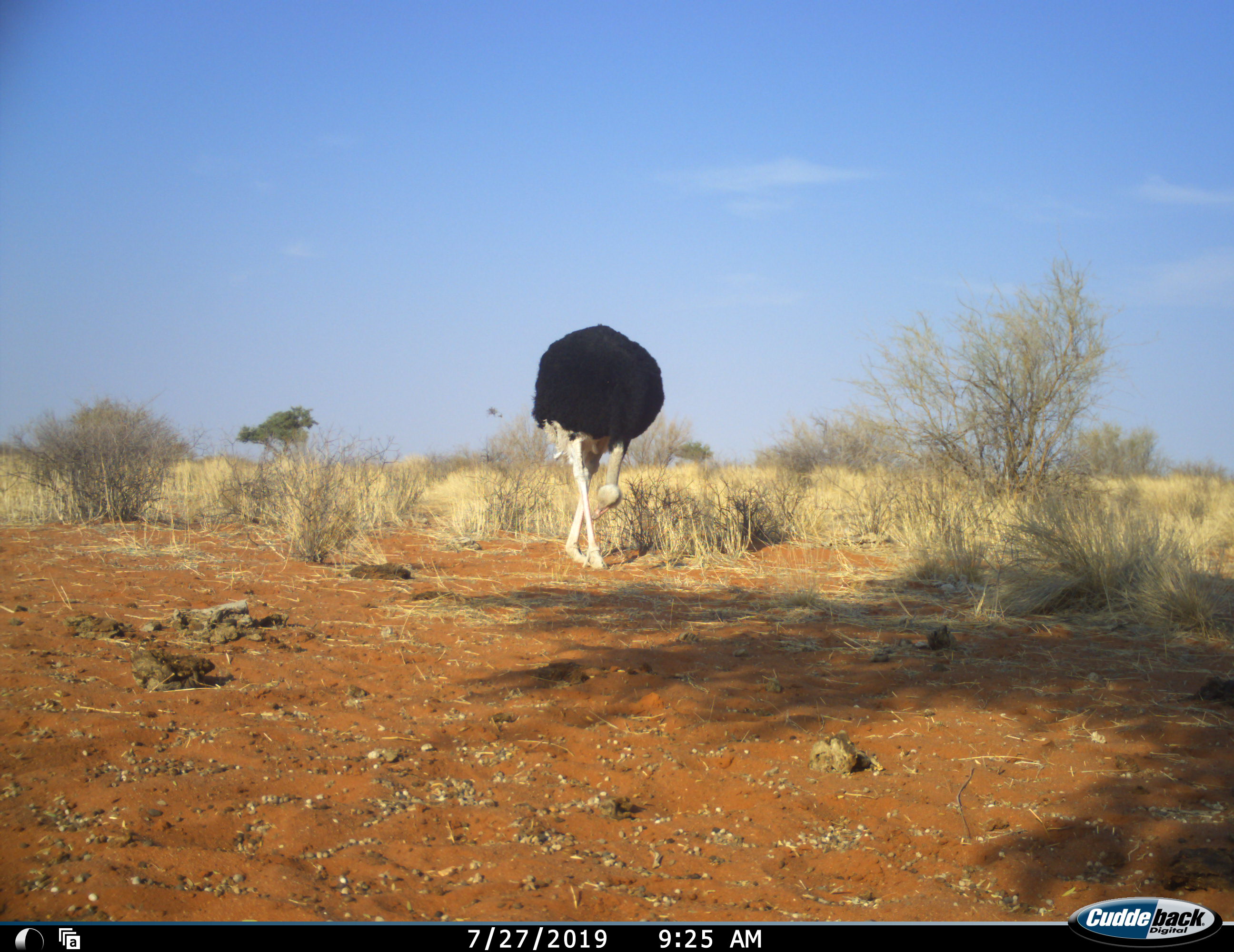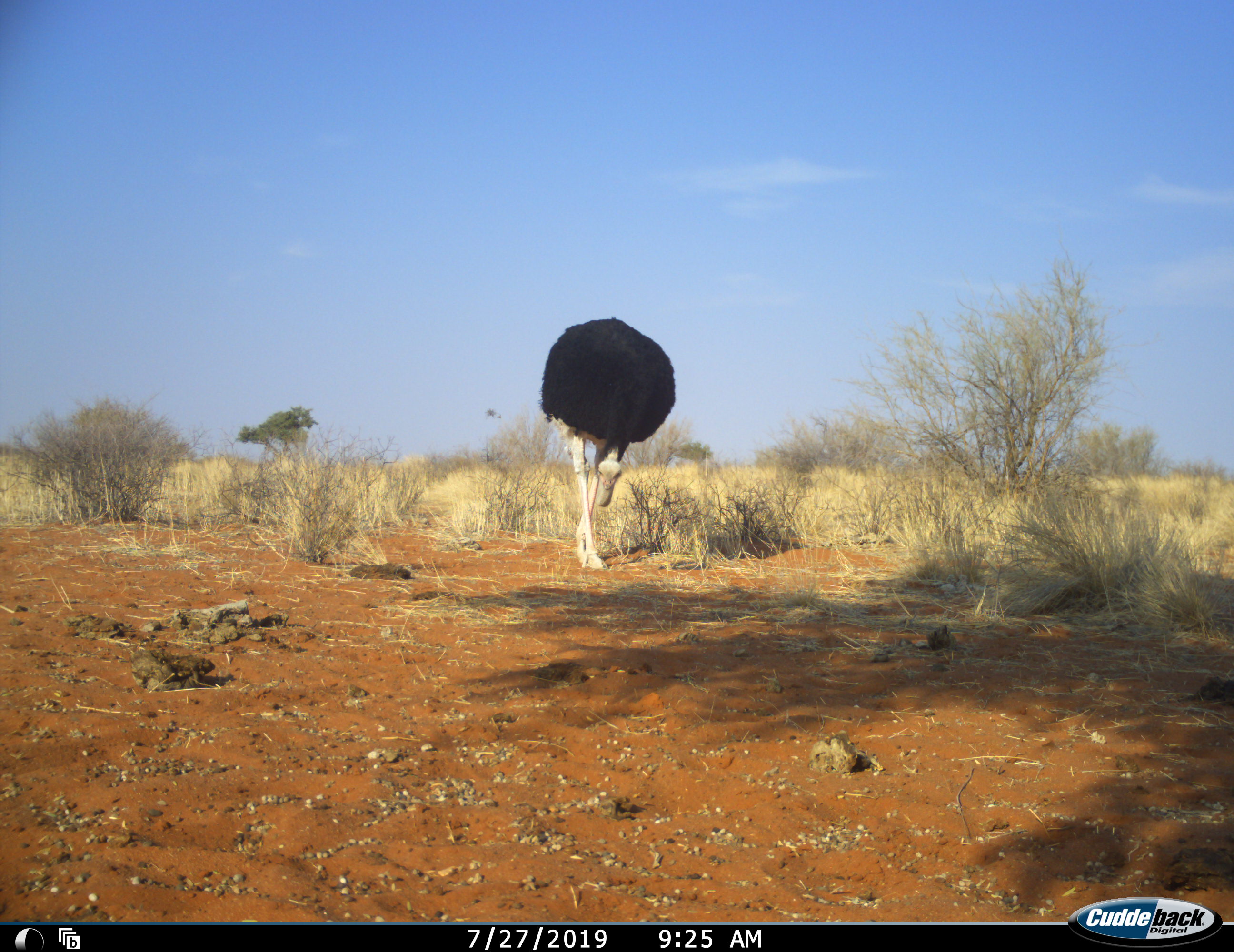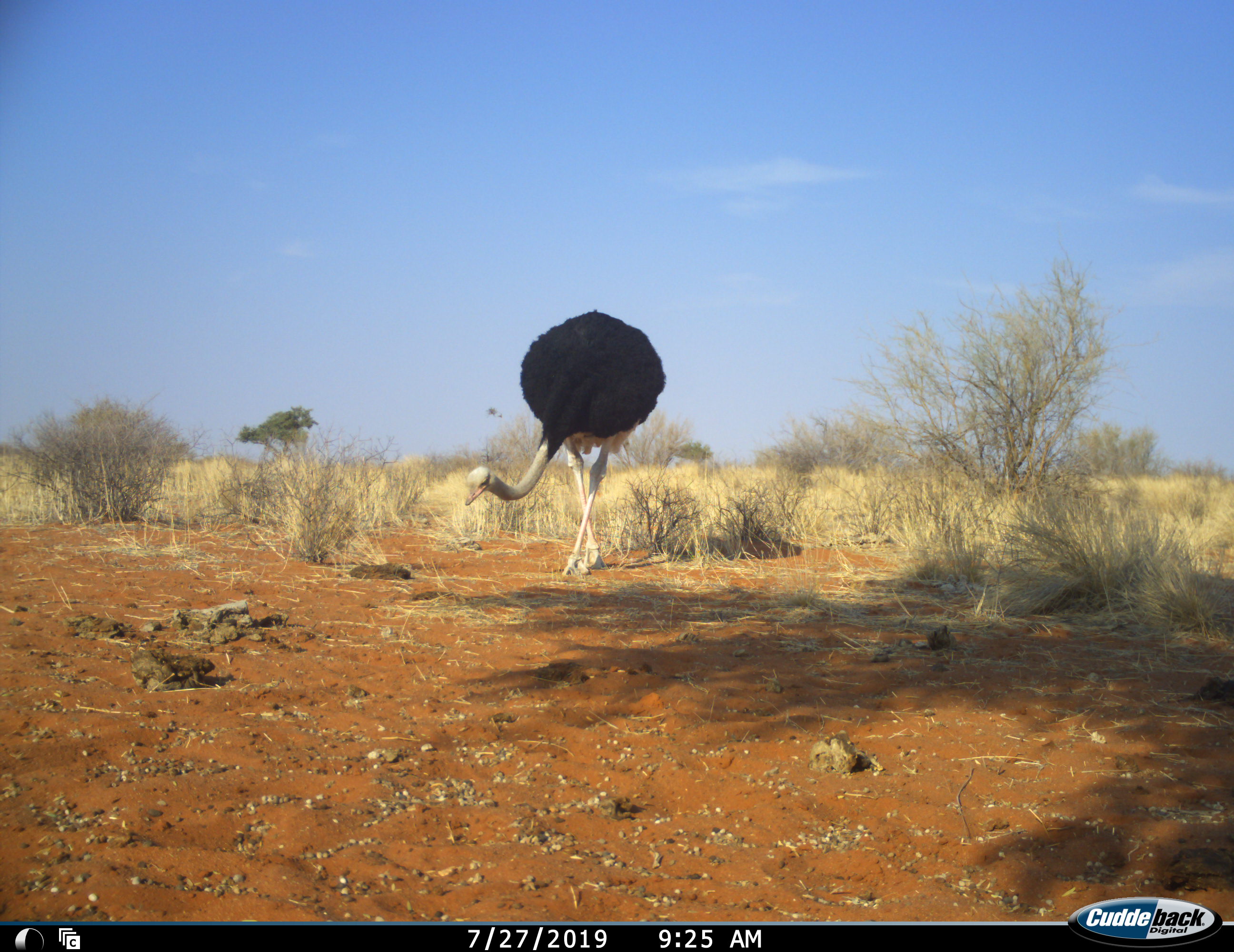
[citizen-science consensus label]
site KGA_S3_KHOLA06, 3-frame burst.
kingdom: Animalia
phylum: Chordata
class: Aves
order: Struthioniformes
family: Struthionidae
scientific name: Struthionidae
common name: ostrich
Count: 1.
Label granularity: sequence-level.